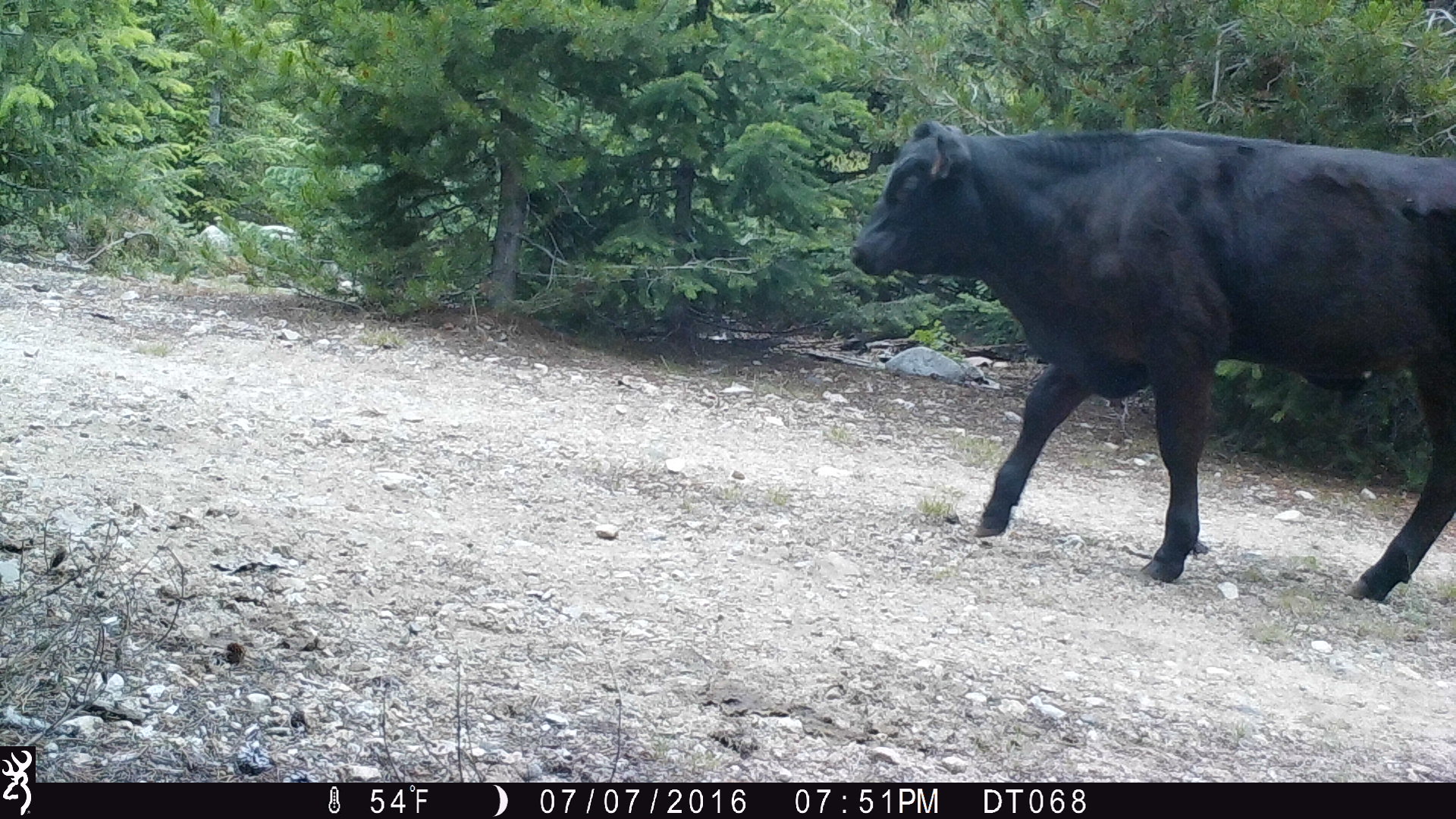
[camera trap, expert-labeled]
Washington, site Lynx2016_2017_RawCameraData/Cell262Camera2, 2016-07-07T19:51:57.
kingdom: Animalia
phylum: Chordata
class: Mammalia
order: Artiodactyla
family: Bovidae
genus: Bos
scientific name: Bos taurus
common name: domestic cattle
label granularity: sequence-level